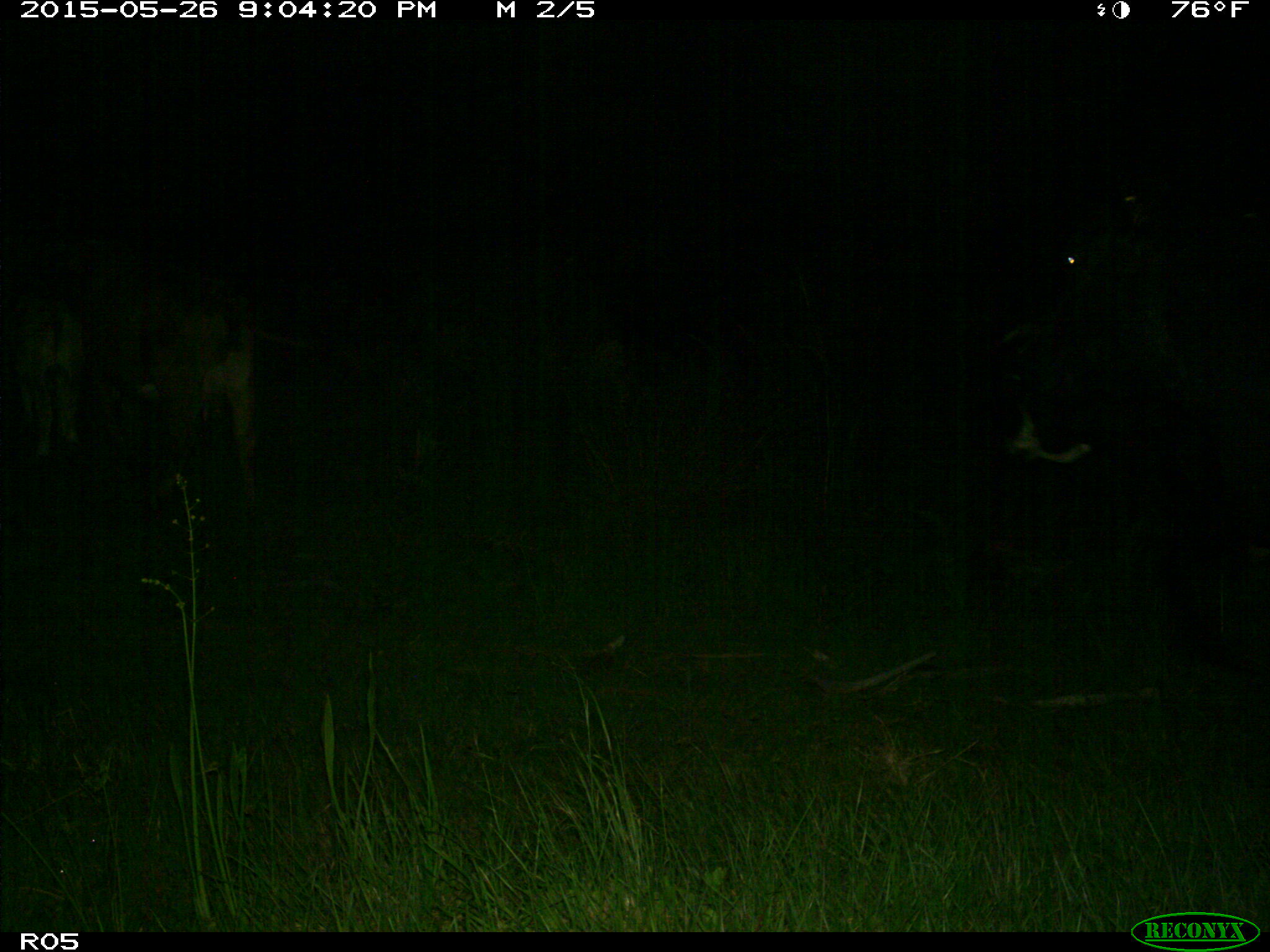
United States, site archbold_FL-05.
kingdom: Animalia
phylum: Chordata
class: Mammalia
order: Artiodactyla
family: Bovidae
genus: Bos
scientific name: Bos taurus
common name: domestic cow